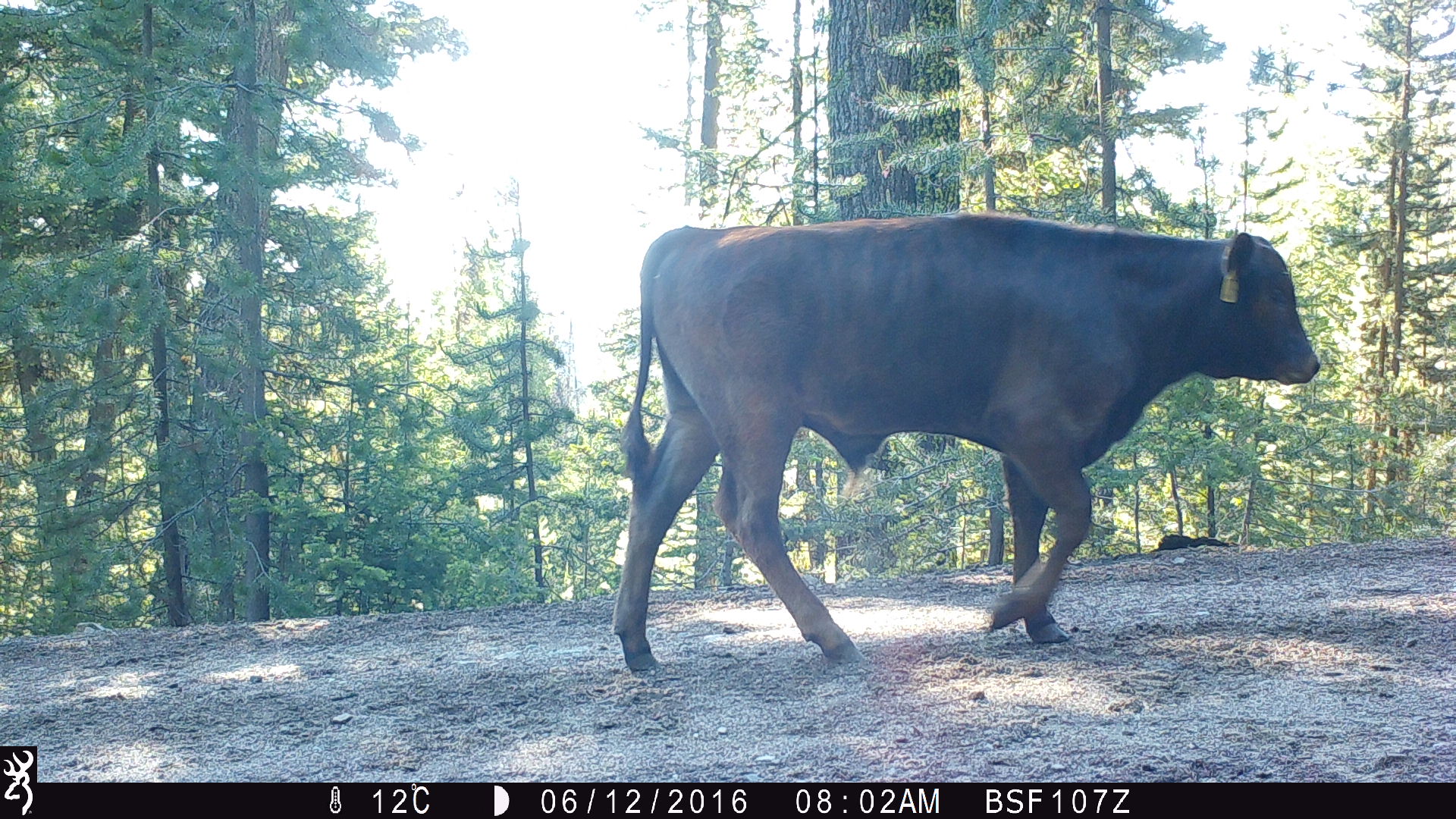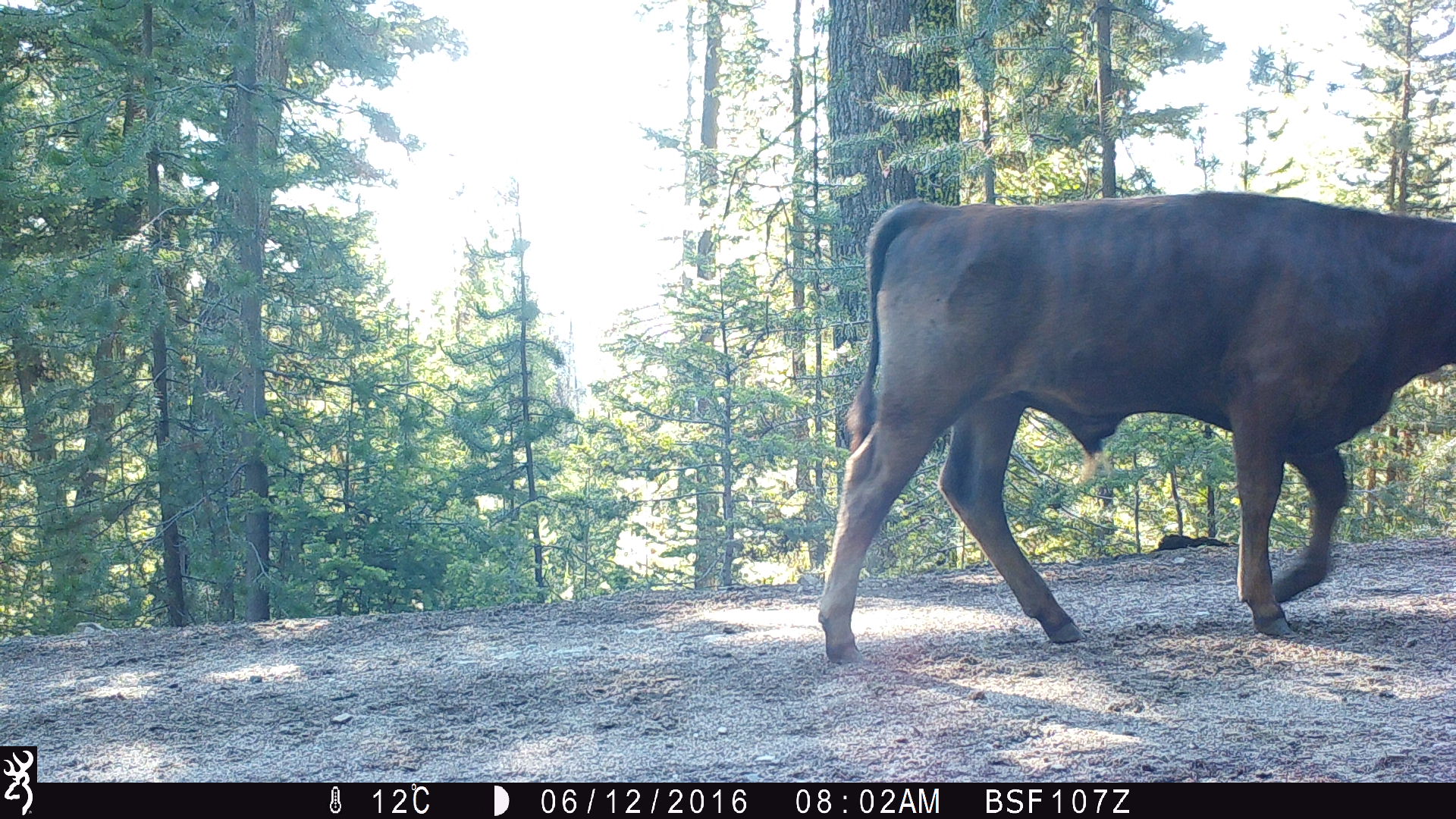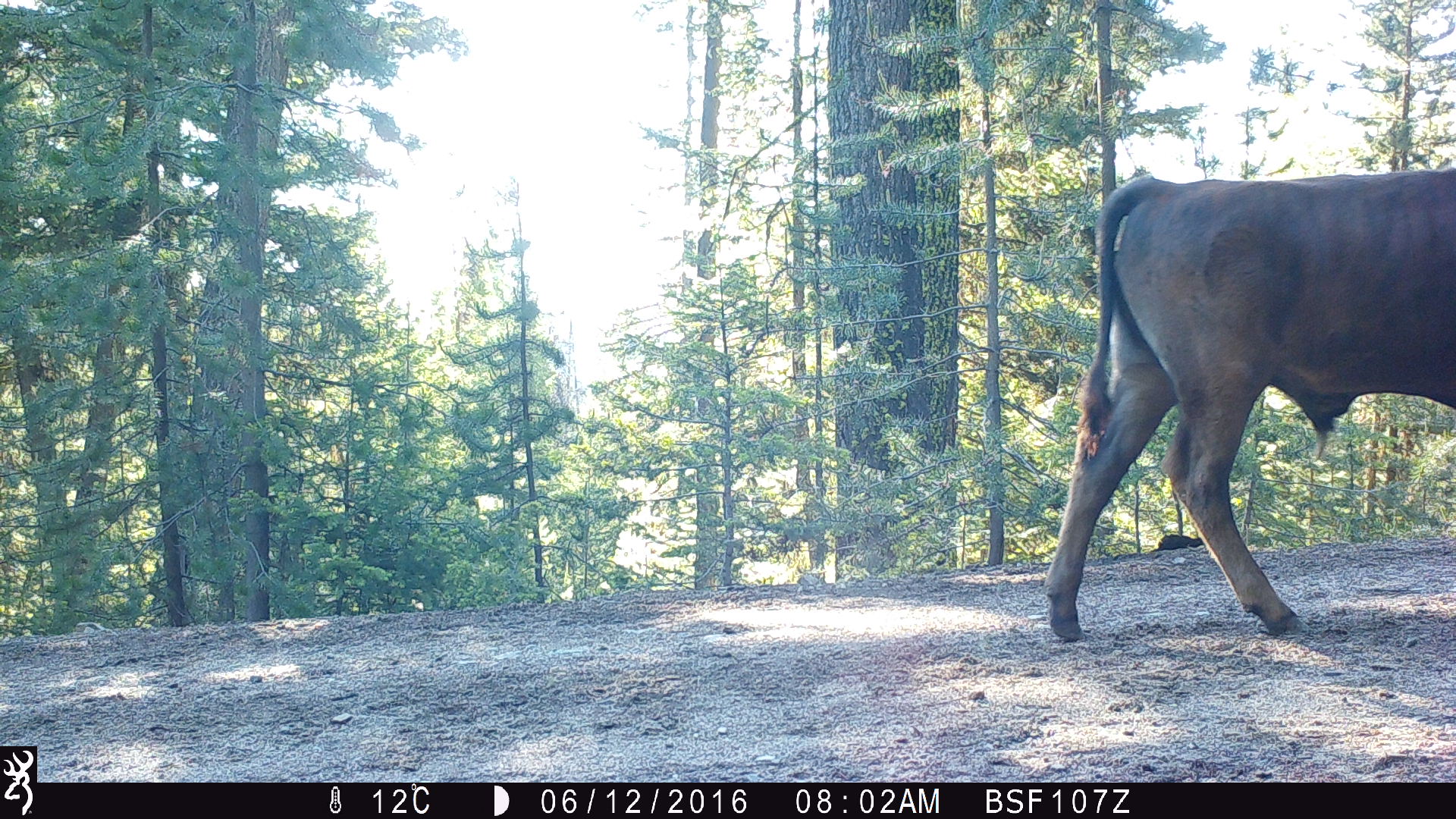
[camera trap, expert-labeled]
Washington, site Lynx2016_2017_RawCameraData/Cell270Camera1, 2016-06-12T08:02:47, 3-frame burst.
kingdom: Animalia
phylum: Chordata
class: Mammalia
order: Artiodactyla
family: Bovidae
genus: Bos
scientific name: Bos taurus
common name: domestic cattle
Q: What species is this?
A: Domestic cattle (Bos taurus).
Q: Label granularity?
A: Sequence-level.